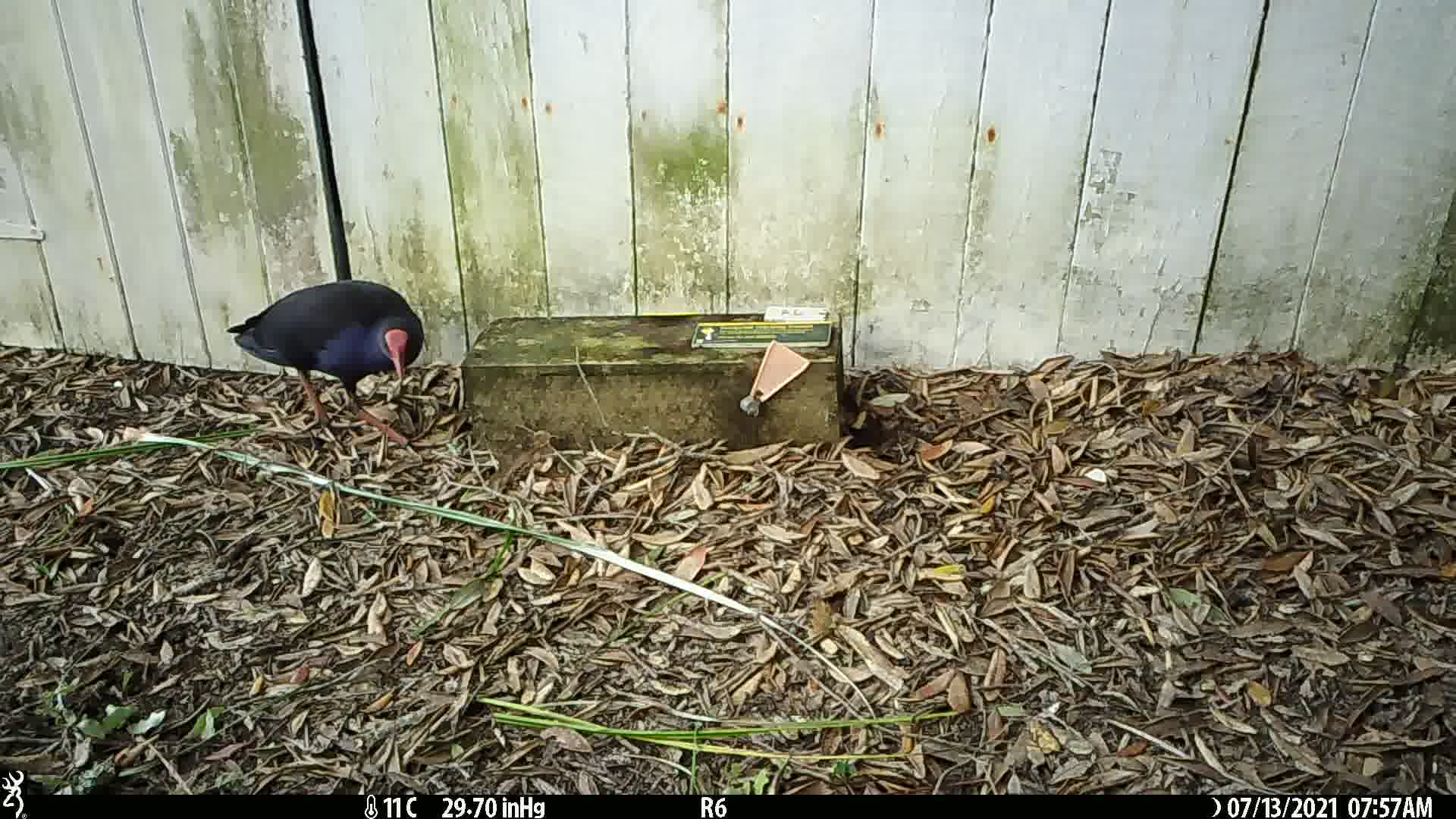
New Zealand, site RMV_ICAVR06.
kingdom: Animalia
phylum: Chordata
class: Aves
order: Gruiformes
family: Rallidae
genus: Porphyrio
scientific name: Porphyrio melanotus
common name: australasian swamphen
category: pukeko